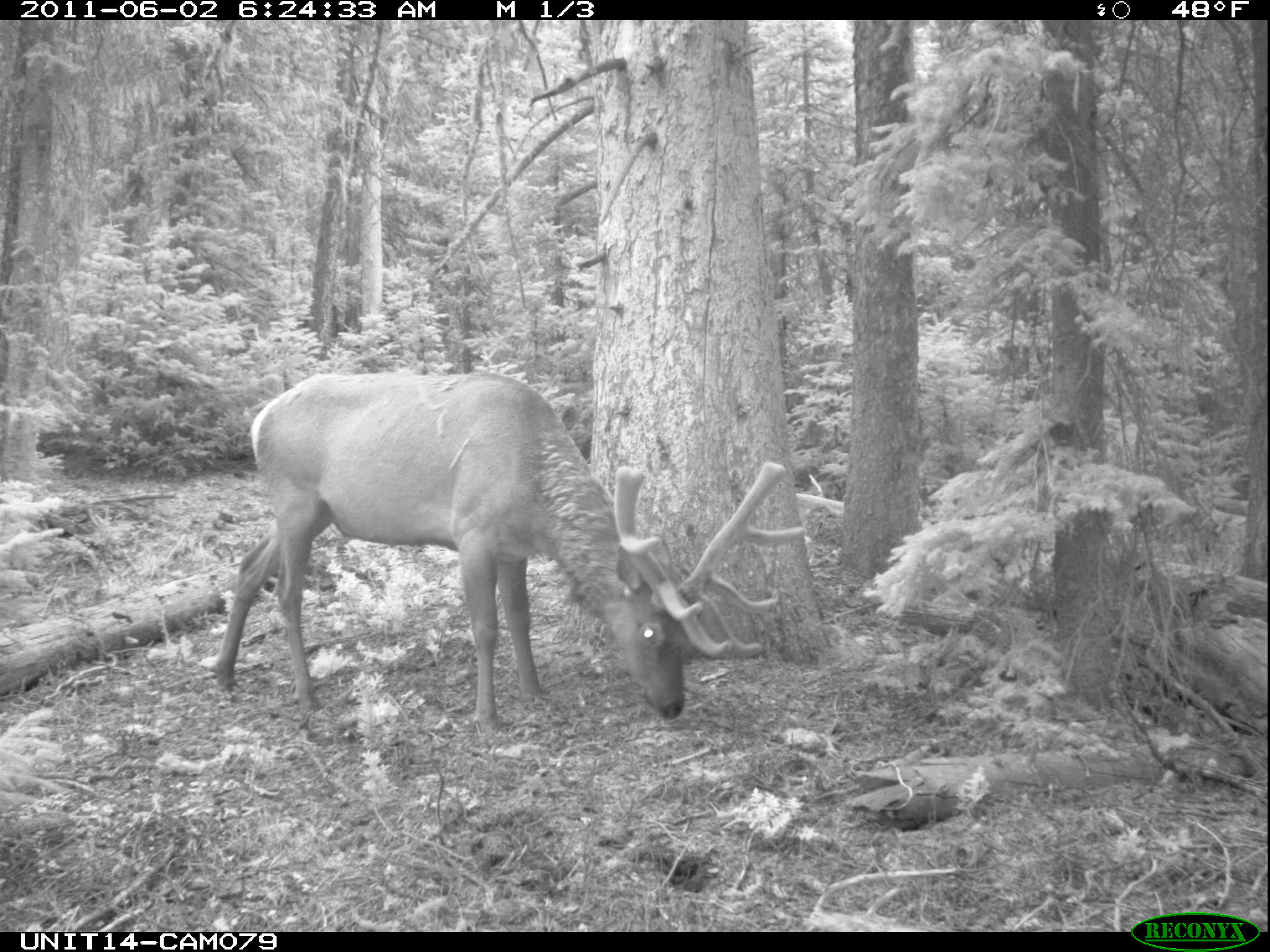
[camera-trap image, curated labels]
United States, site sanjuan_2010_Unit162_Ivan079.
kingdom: Animalia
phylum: Chordata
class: Mammalia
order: Artiodactyla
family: Cervidae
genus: Cervus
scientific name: Cervus elaphus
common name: red deer